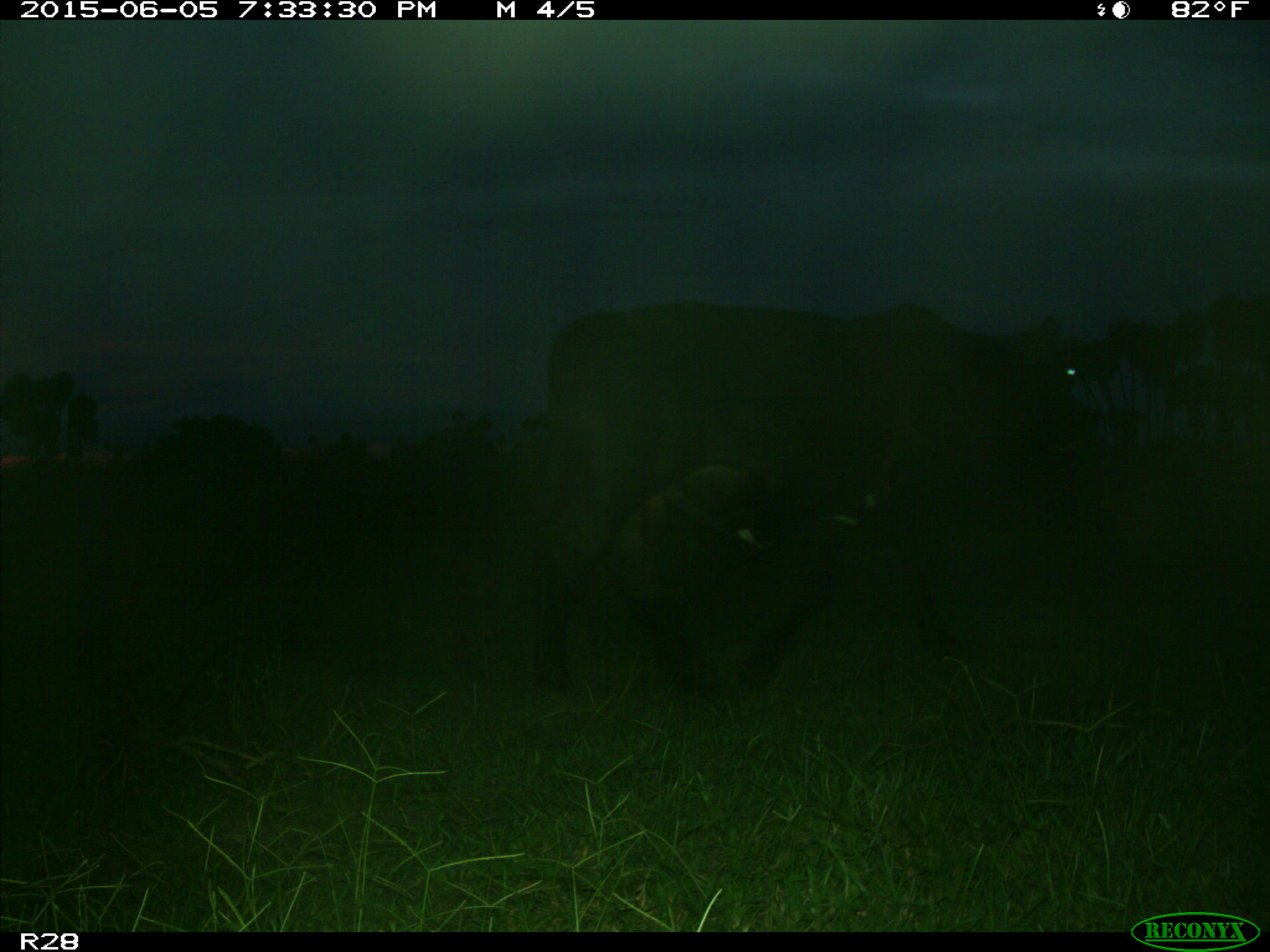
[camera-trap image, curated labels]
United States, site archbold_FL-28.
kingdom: Animalia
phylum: Chordata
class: Mammalia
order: Artiodactyla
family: Bovidae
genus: Bos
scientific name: Bos taurus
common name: domestic cow